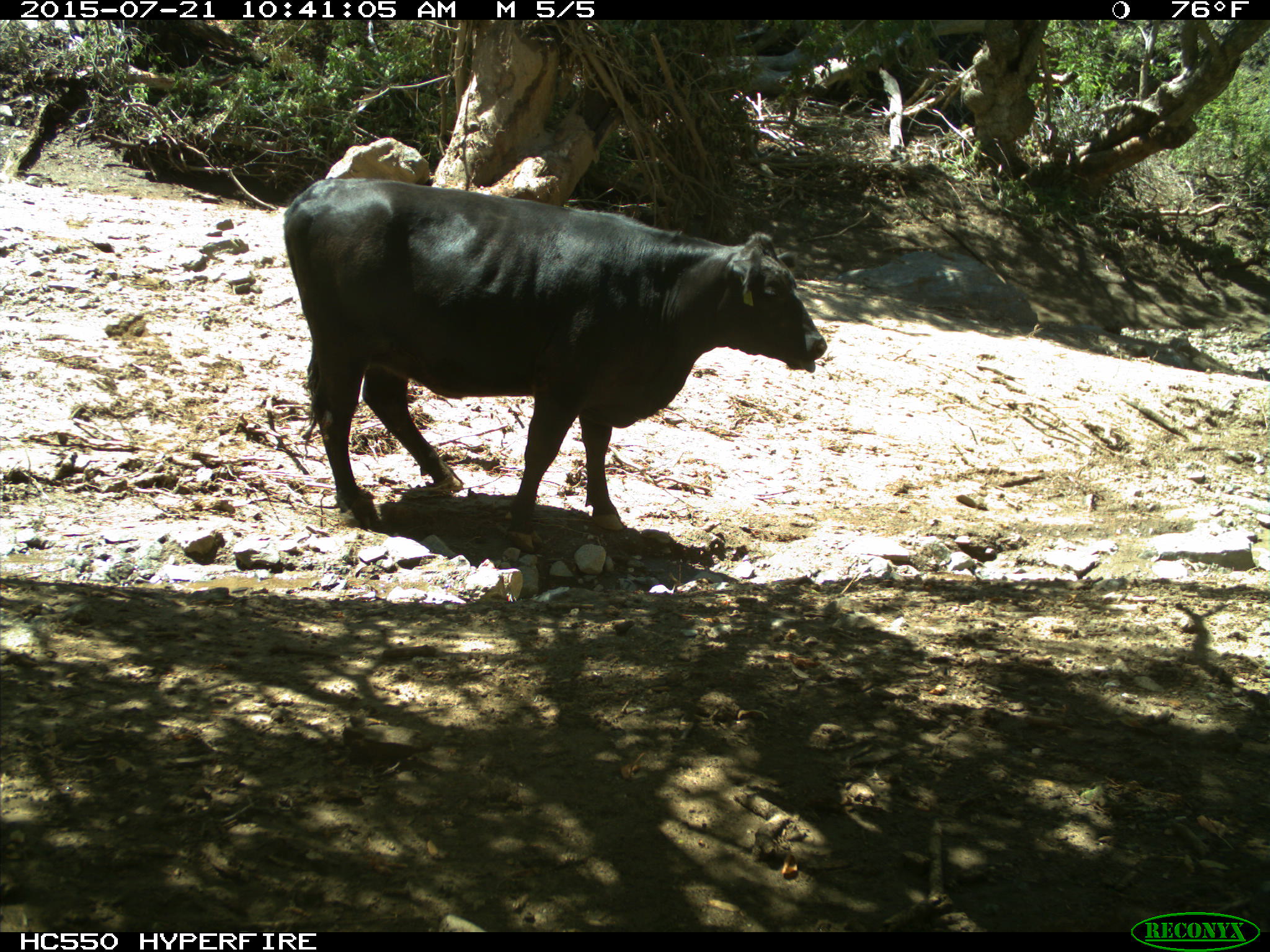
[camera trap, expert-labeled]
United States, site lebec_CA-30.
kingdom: Animalia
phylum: Chordata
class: Mammalia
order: Artiodactyla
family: Bovidae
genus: Bos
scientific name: Bos taurus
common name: domestic cow